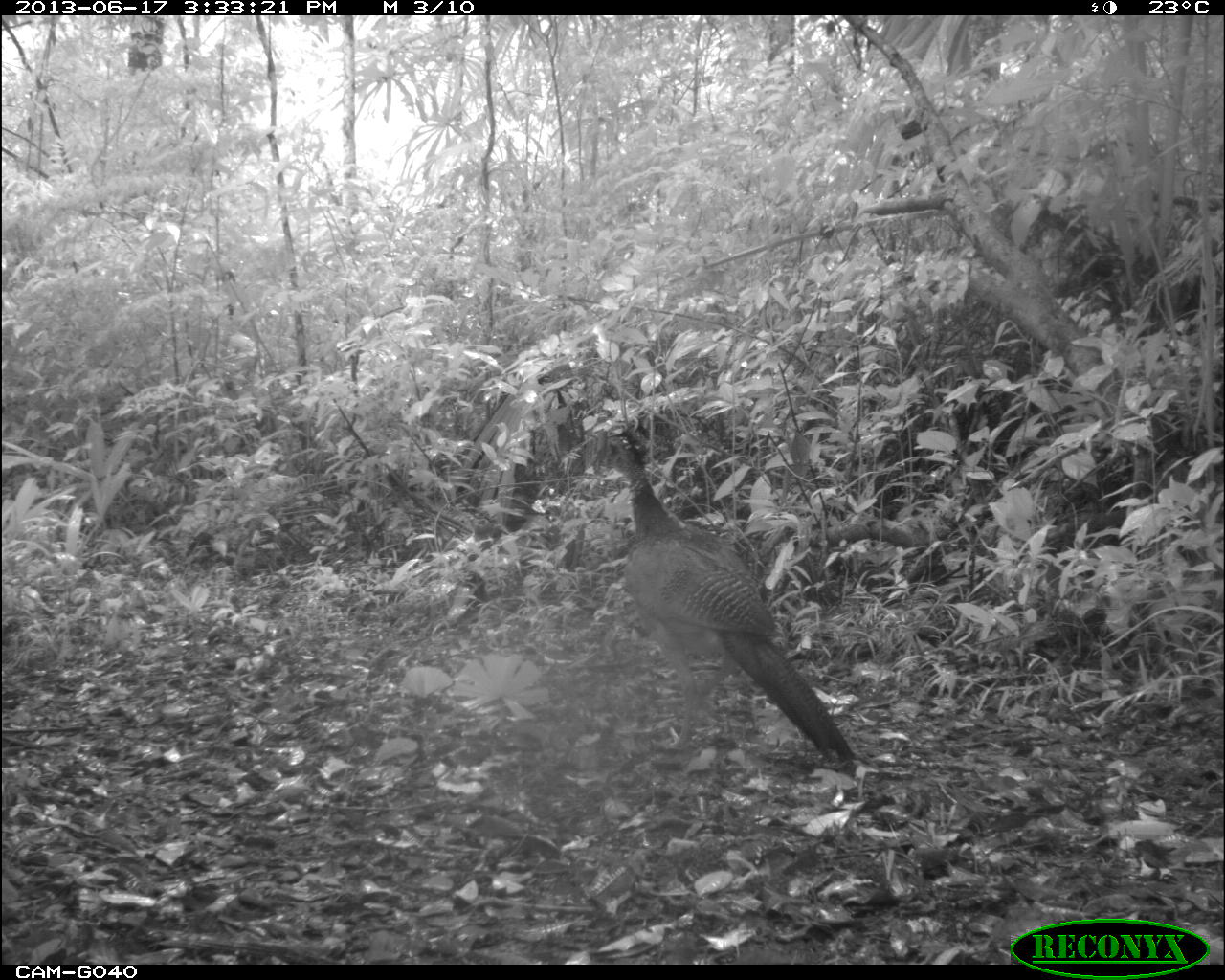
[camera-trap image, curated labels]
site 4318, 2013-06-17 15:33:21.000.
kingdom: Animalia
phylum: Chordata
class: Aves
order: Galliformes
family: Cracidae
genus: Crax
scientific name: Crax rubra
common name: great curassow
Crax rubra (great curassow), count 1, sex female.